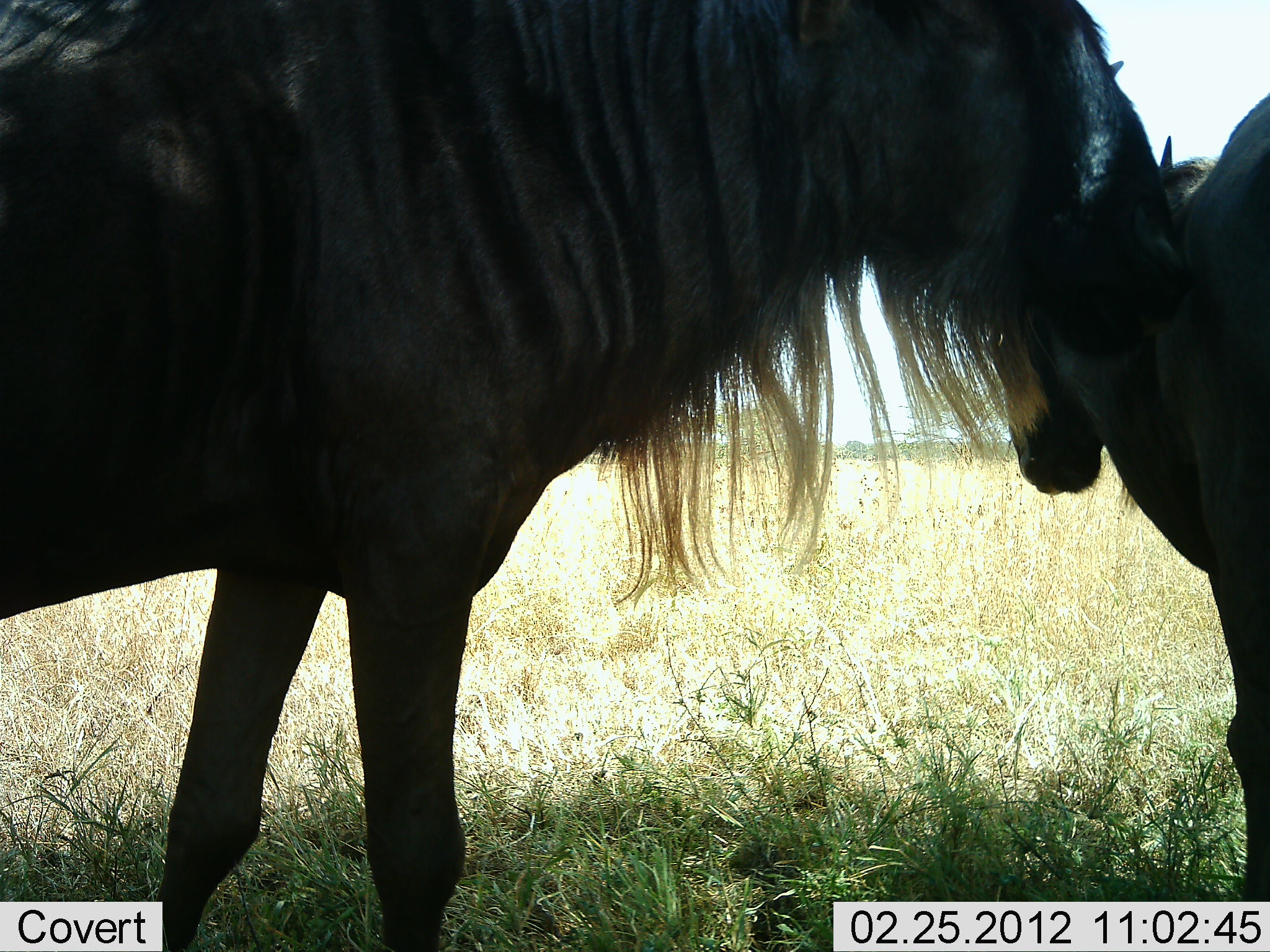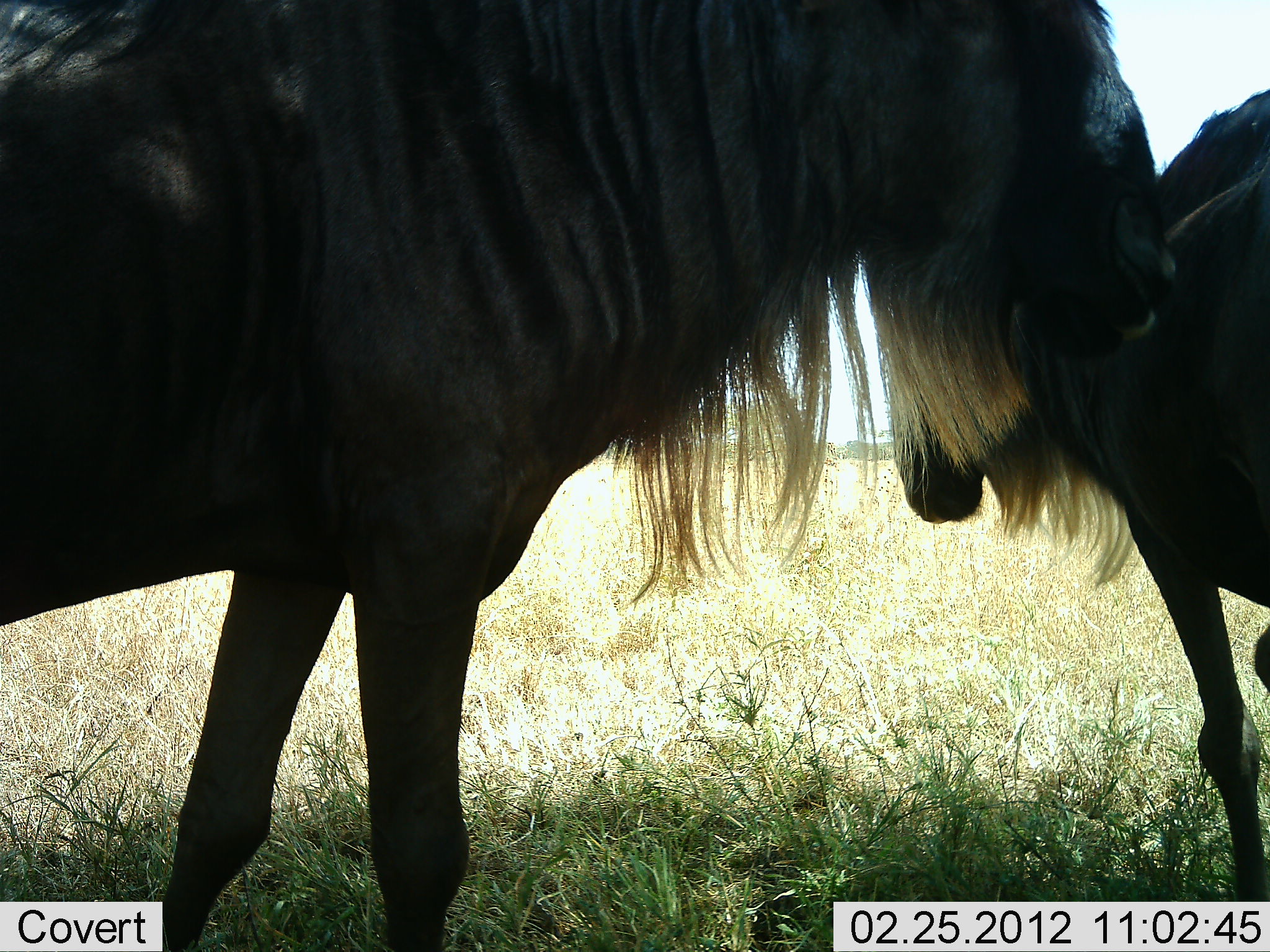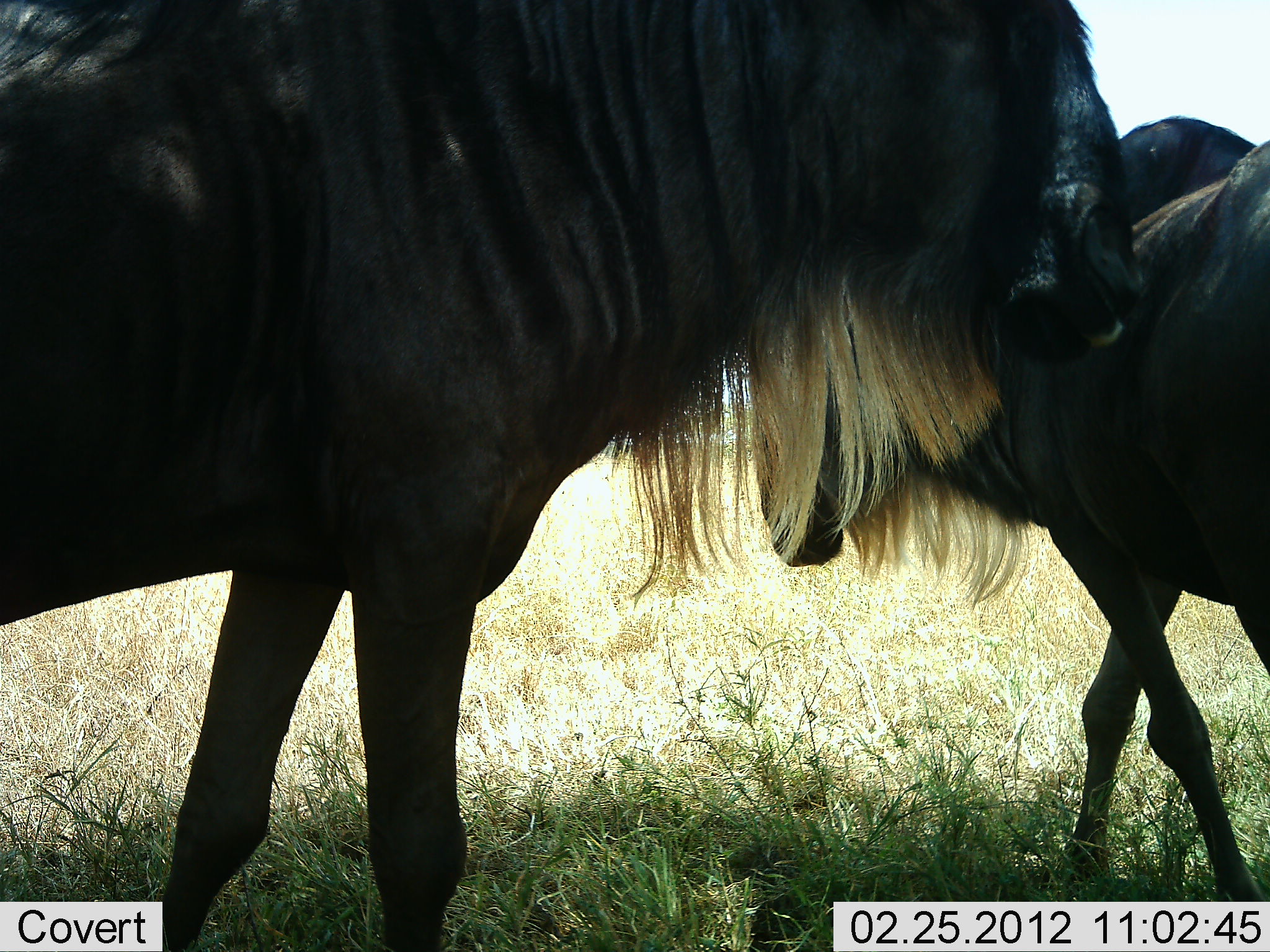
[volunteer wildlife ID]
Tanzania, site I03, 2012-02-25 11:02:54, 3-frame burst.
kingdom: Animalia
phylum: Chordata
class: Mammalia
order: Artiodactyla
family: Bovidae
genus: Connochaetes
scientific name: Connochaetes taurinus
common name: blue wildebeest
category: wildebeest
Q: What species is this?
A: Wildebeest (blue wildebeest) (Connochaetes taurinus).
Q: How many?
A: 2.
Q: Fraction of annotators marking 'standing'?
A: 83%.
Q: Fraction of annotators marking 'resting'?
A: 0%.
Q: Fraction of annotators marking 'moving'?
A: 33%.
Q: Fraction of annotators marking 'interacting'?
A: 33%.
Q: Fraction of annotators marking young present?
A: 0%.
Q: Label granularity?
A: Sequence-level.